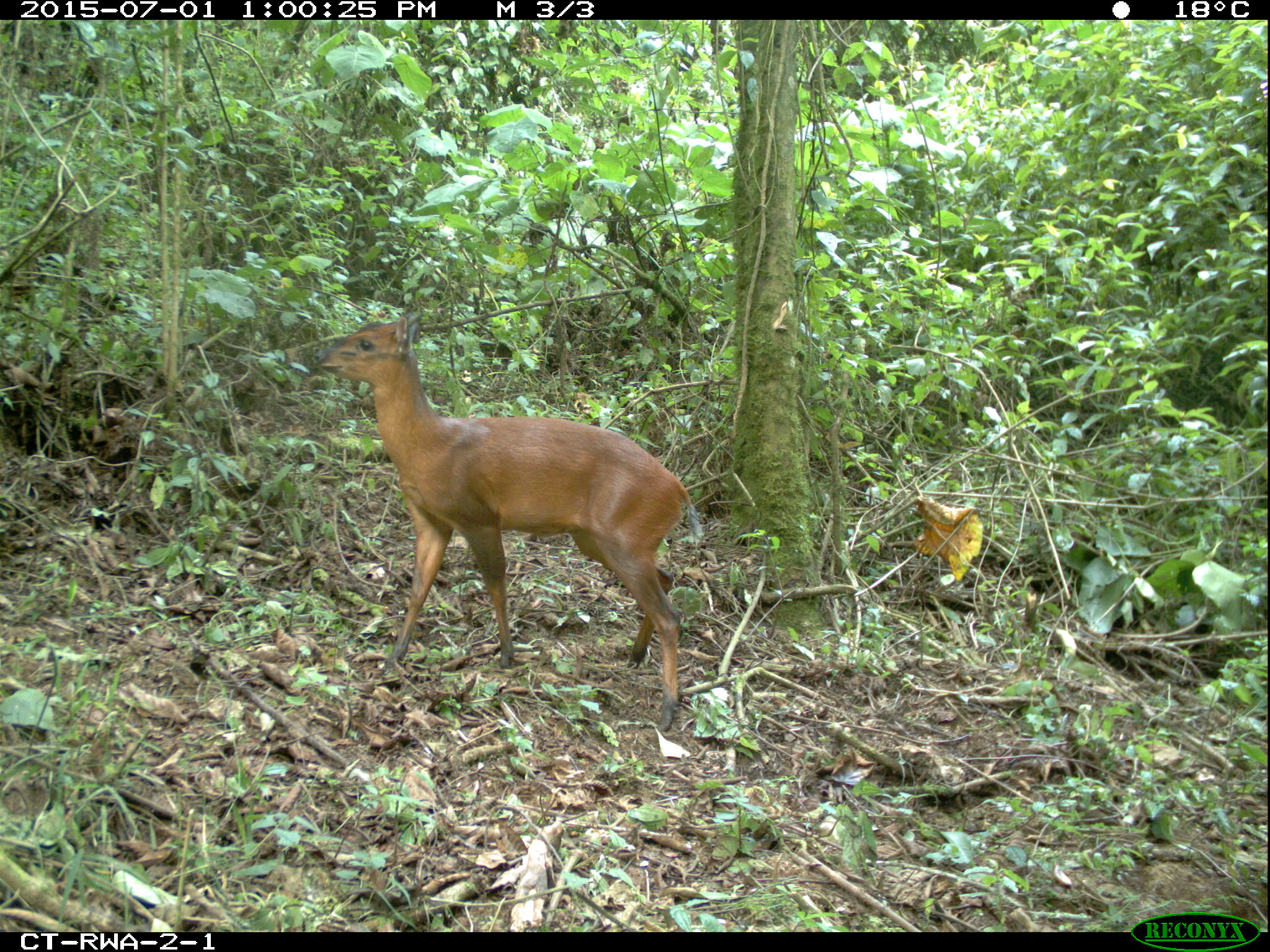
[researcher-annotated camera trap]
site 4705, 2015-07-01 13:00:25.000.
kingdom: Animalia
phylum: Chordata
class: Mammalia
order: Artiodactyla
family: Bovidae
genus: Cephalophus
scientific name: Cephalophus nigrifrons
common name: black-fronted duiker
Cephalophus nigrifrons (black-fronted duiker), count 1.